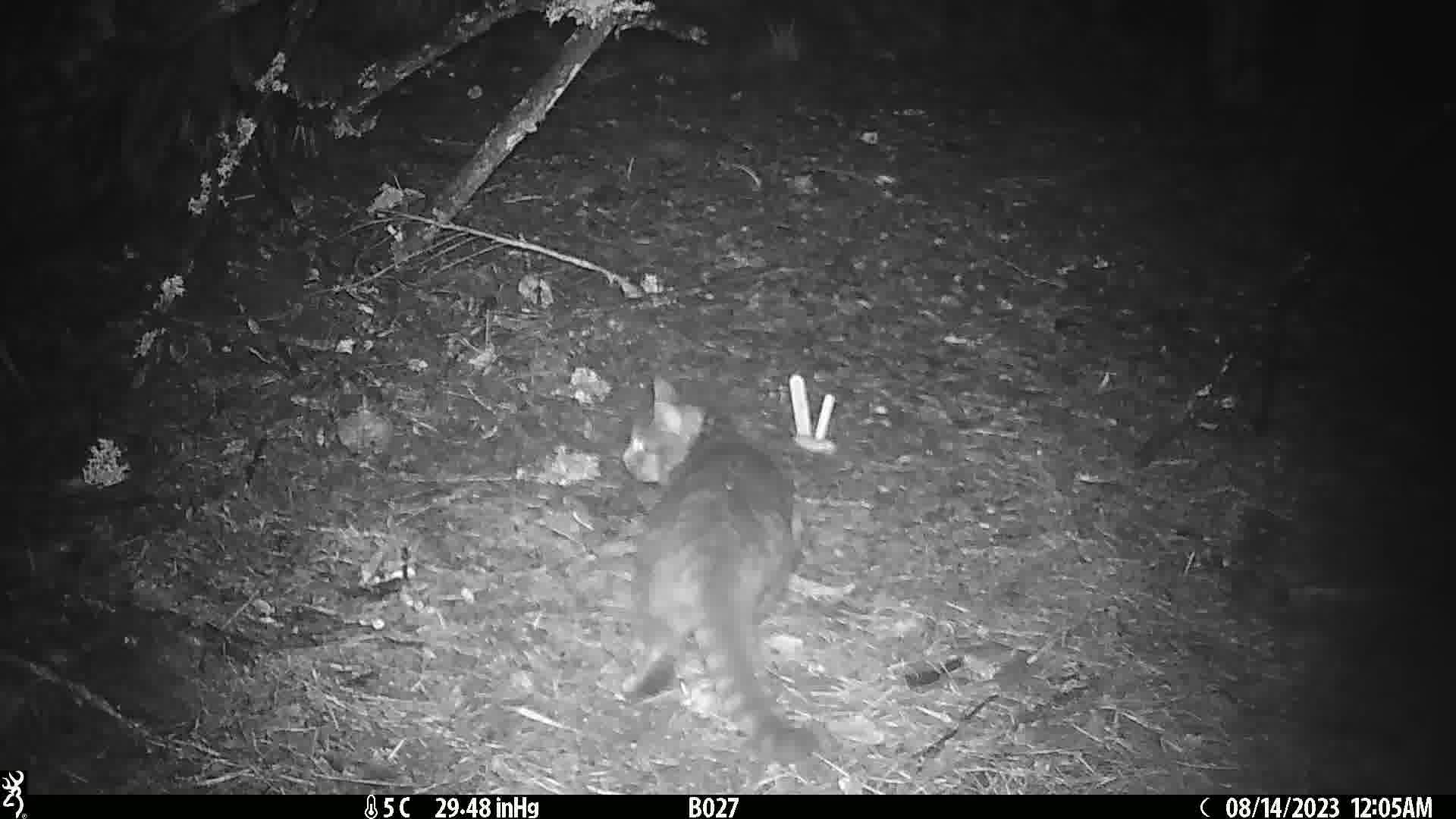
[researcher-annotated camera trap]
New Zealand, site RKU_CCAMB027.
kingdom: Animalia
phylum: Chordata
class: Mammalia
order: Carnivora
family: Felidae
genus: Felis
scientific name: Felis catus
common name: domestic cat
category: cat